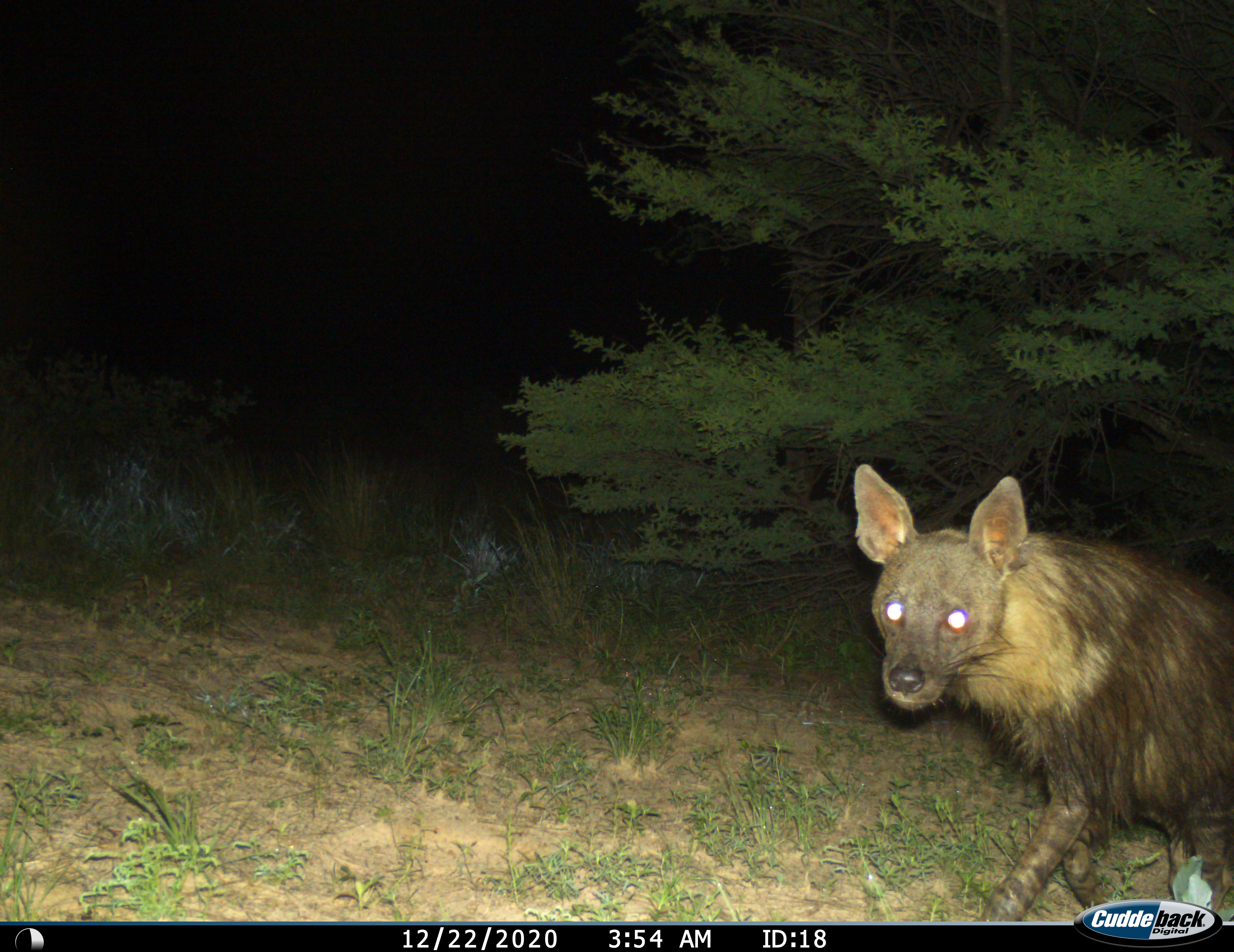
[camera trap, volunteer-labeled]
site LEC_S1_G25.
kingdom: Animalia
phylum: Chordata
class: Mammalia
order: Carnivora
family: Hyaenidae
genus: Parahyaena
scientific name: Parahyaena brunnea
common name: brown hyena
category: hyenabrown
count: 1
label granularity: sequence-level